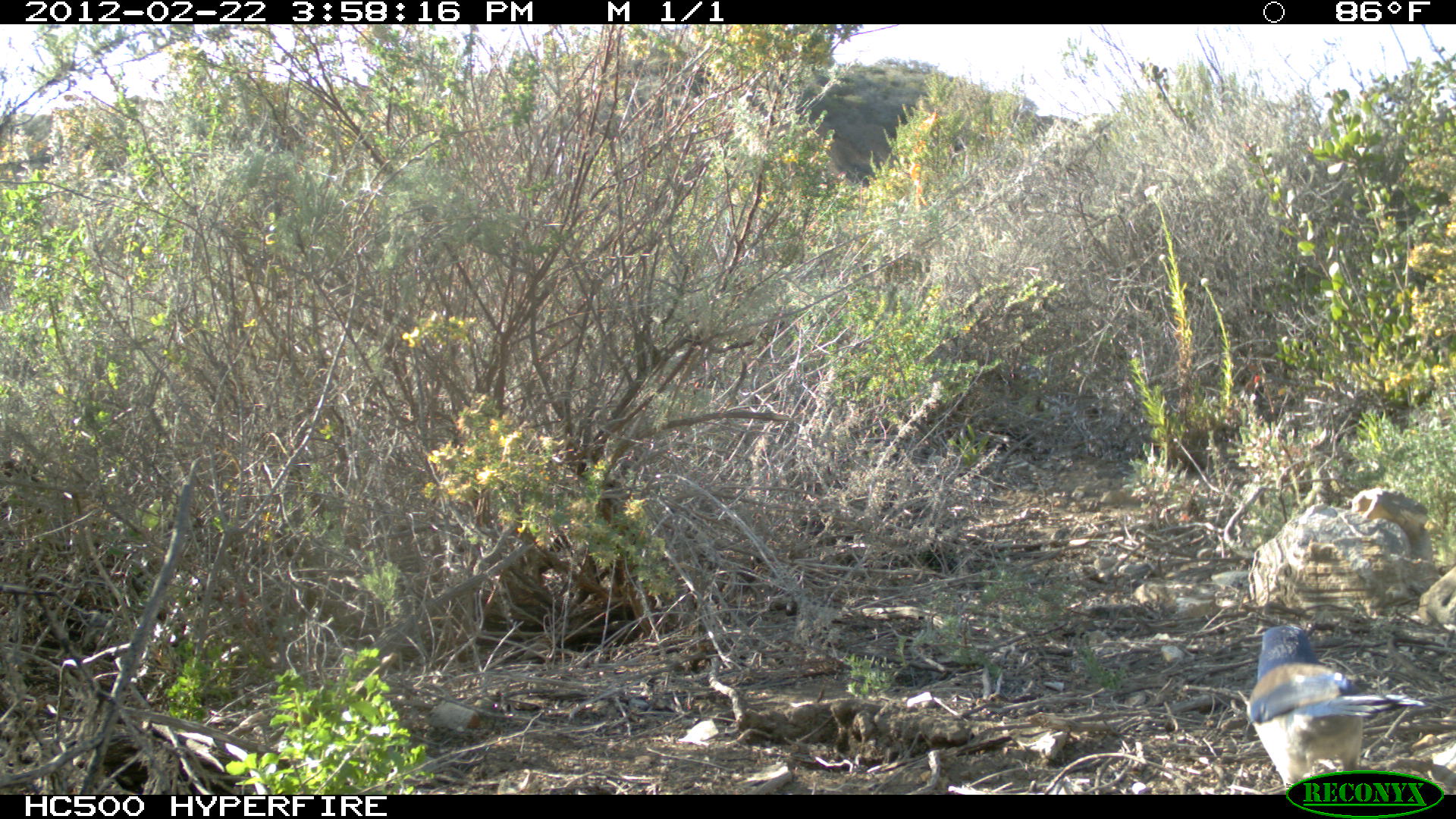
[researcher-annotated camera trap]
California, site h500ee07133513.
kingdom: Animalia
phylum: Chordata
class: Aves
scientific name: Aves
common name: bird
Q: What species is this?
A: Bird (Aves).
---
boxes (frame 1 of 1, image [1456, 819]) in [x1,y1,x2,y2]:
bird: [1249,626,1426,789]